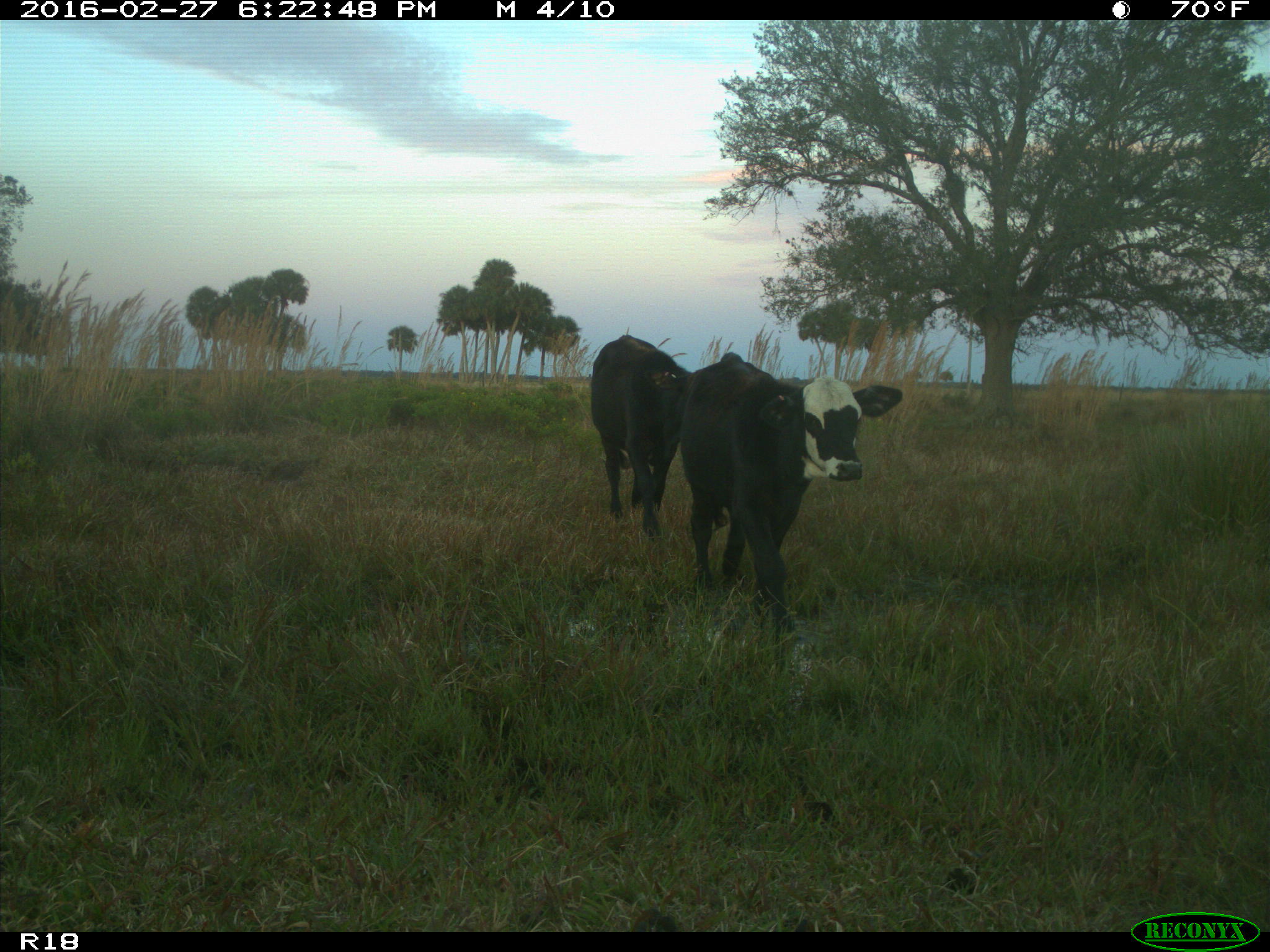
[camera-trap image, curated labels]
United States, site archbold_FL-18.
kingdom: Animalia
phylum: Chordata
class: Mammalia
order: Artiodactyla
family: Bovidae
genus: Bos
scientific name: Bos taurus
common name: domestic cow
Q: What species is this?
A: Bos taurus (domestic cow).